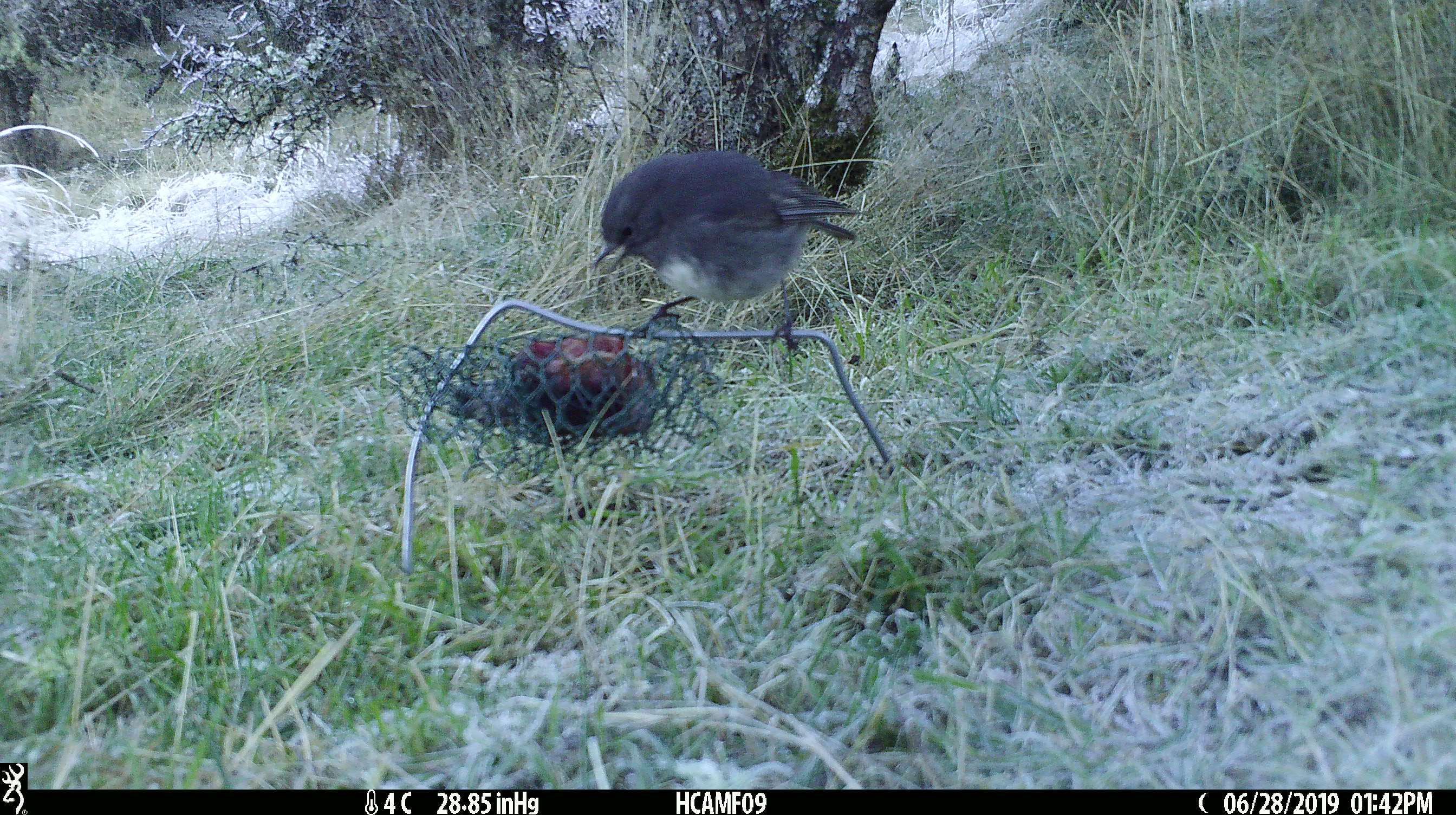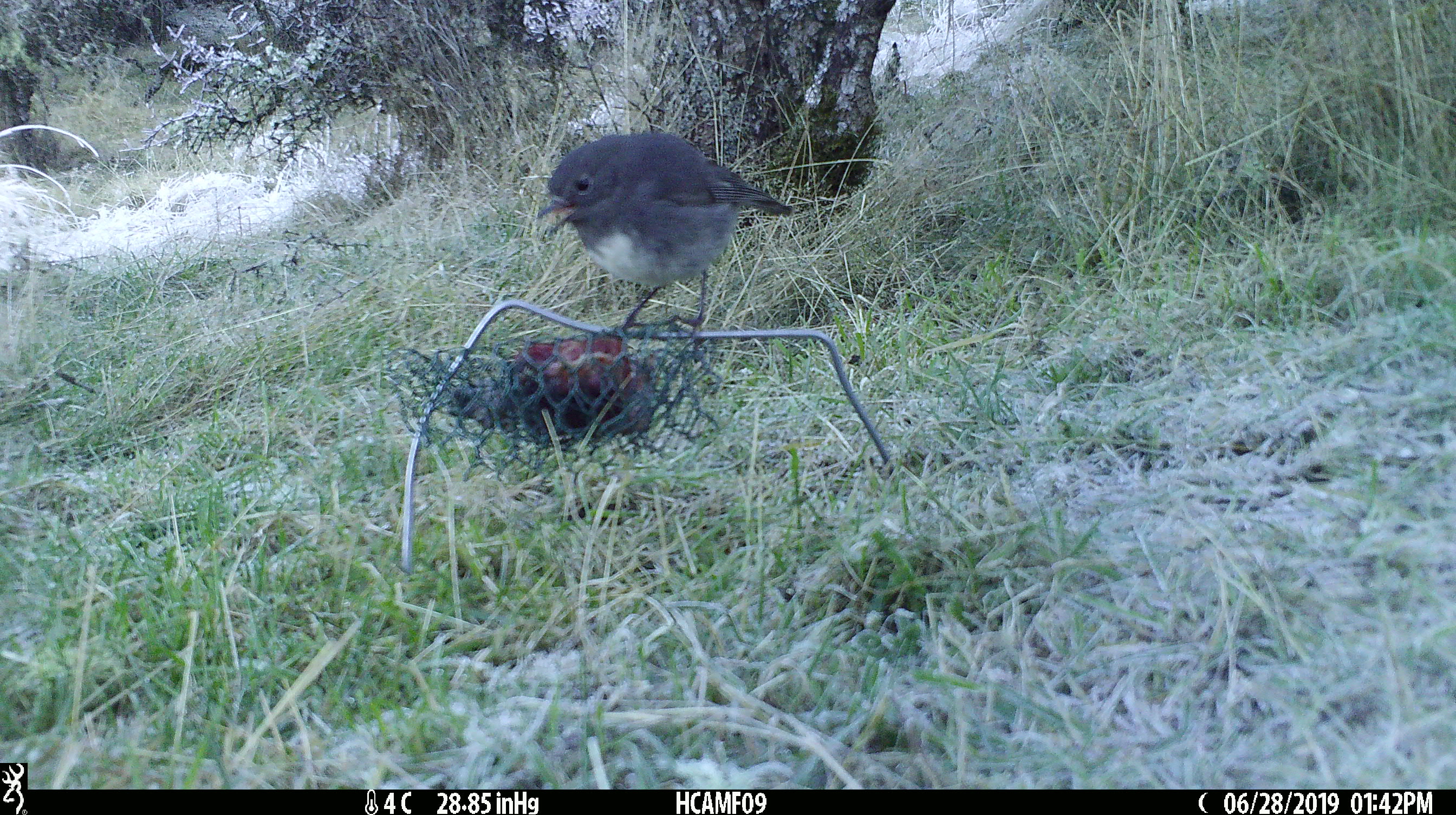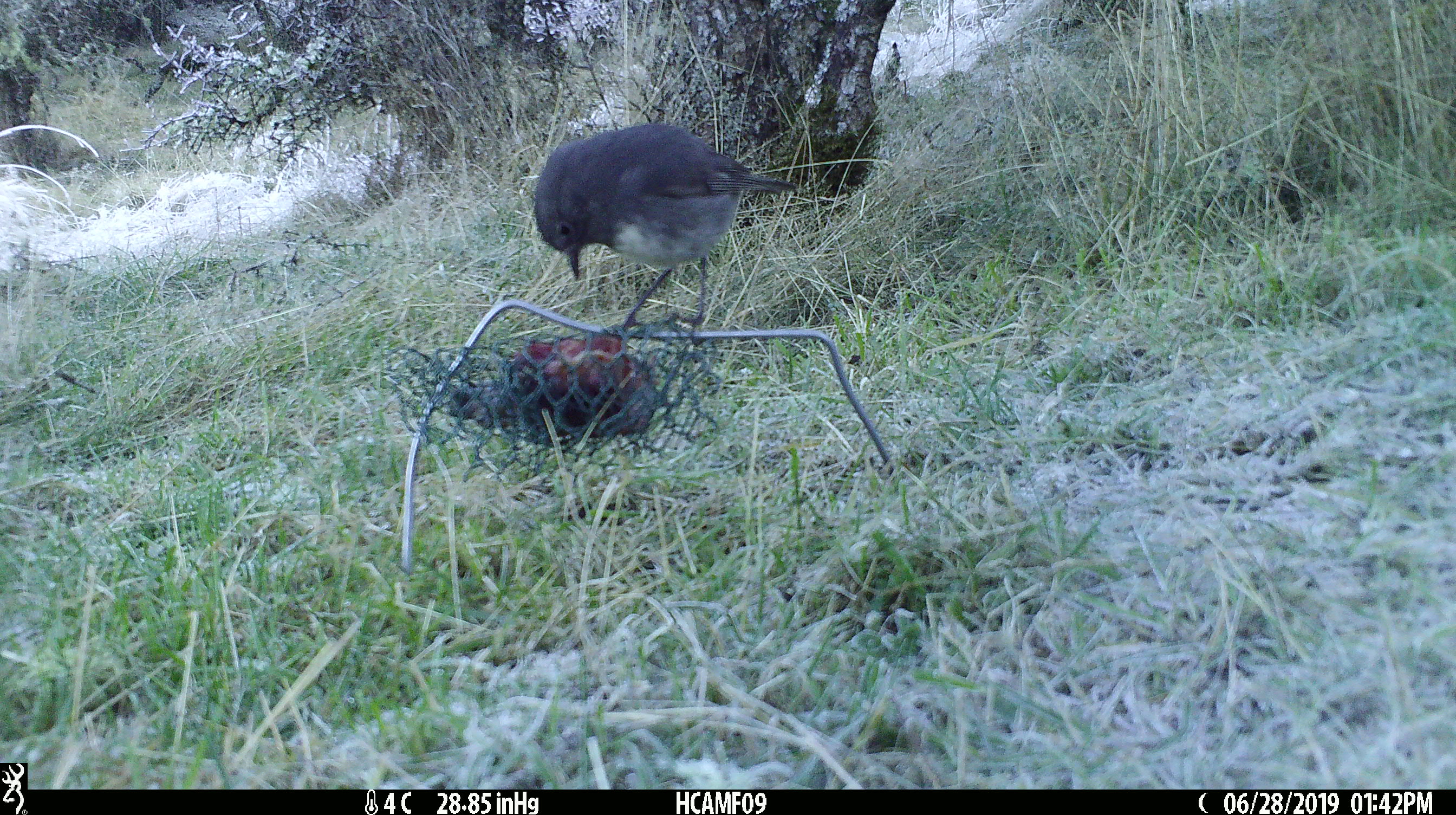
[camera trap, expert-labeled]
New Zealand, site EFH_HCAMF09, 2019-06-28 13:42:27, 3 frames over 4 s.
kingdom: Animalia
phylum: Chordata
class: Aves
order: Passeriformes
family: Petroicidae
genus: Petroica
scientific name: Petroica australis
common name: new zealand robin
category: robin